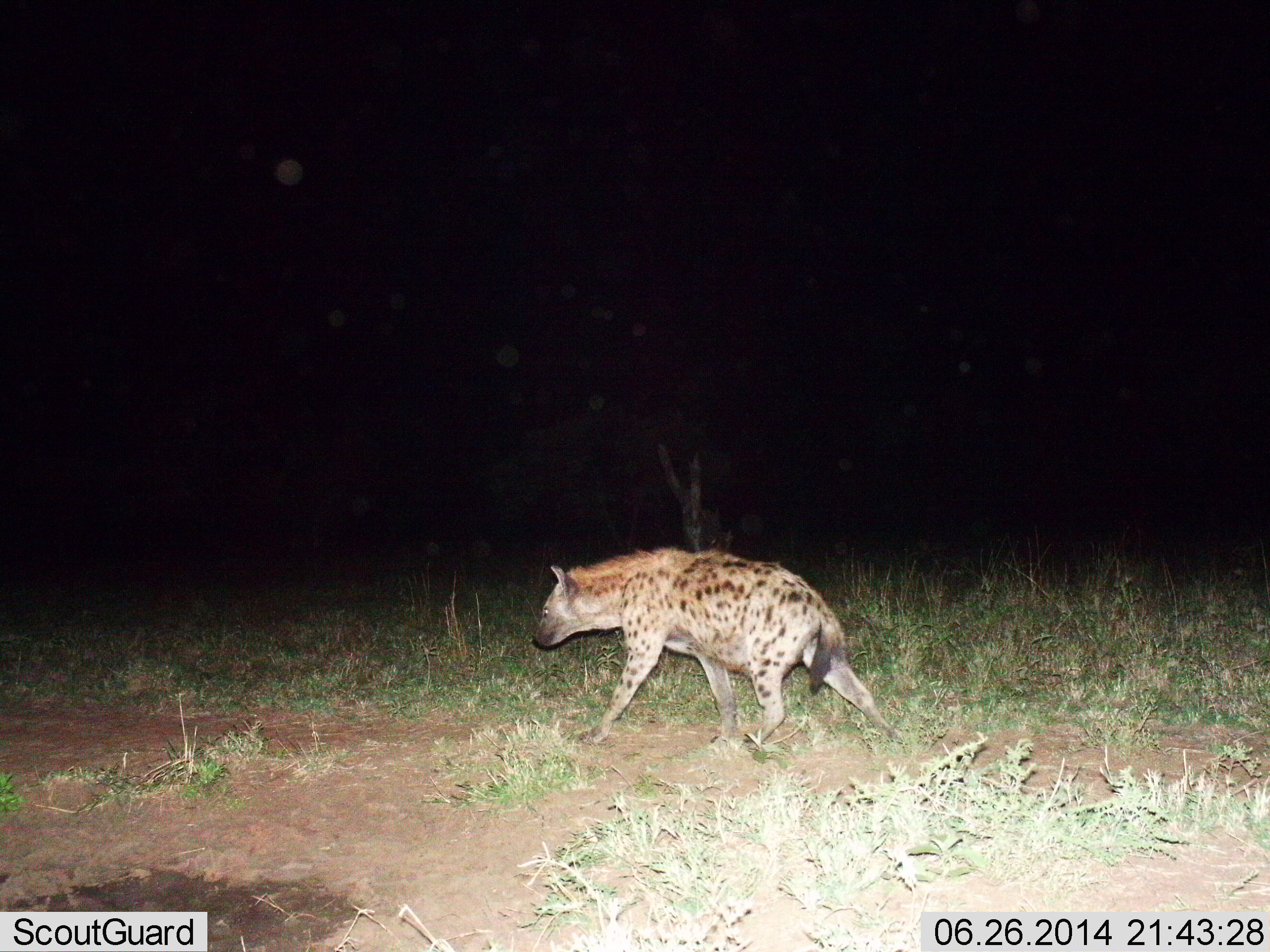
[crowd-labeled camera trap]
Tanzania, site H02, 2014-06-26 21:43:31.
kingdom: Animalia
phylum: Chordata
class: Mammalia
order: Carnivora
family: Hyaenidae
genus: Crocuta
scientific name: Crocuta crocuta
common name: spotted hyena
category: hyenaspotted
Hyenaspotted (spotted hyena) (Crocuta crocuta), count 1. Behavior (volunteer vote fractions): standing 0%, resting 0%, moving 100%, interacting 0%. Young present (vote fraction): 0%. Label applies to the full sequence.